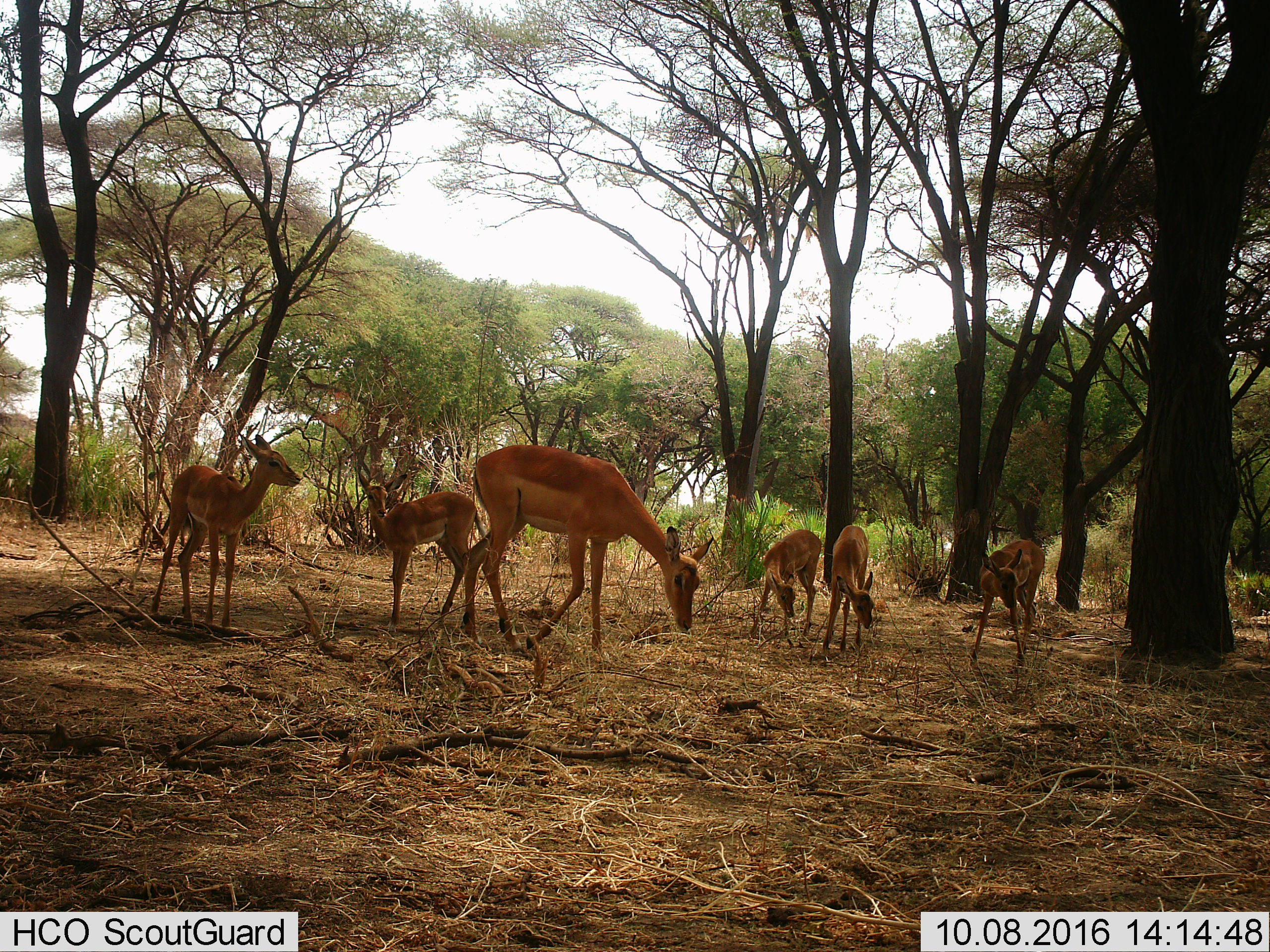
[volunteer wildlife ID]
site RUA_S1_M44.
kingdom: Animalia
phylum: Chordata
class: Mammalia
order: Artiodactyla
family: Bovidae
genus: Aepyceros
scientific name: Aepyceros melampus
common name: impala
Impala (Aepyceros melampus), count 6. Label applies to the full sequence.